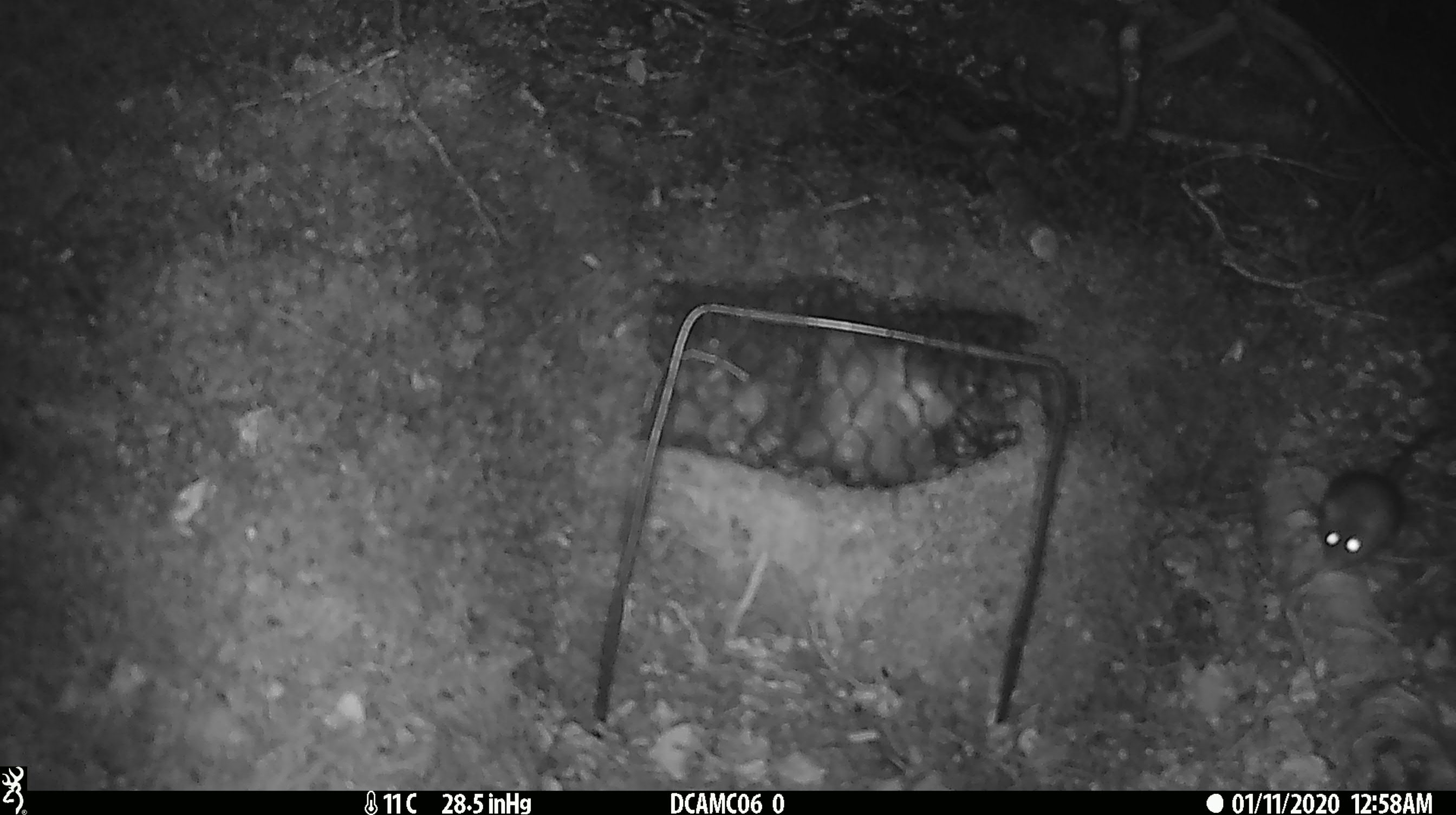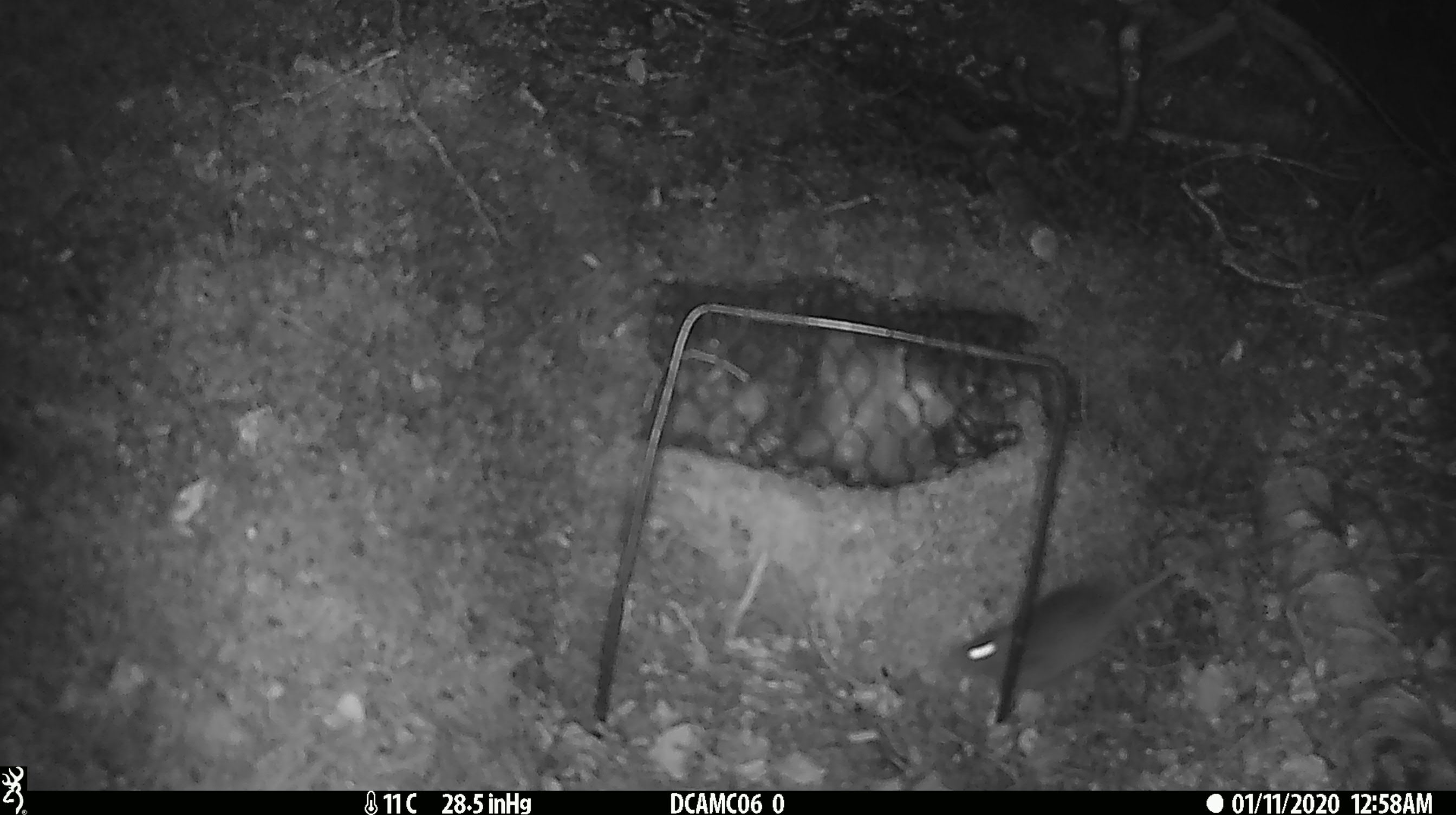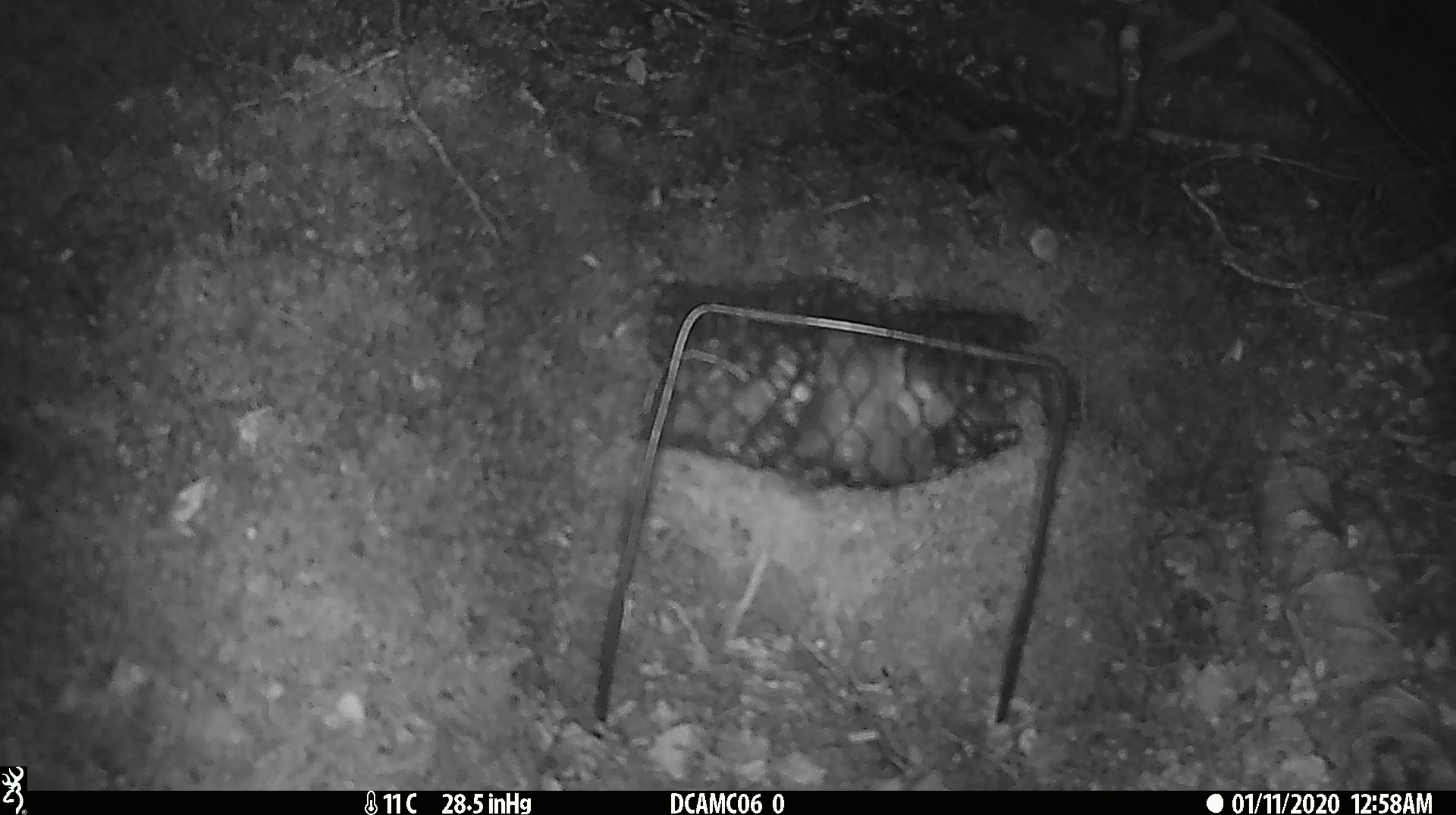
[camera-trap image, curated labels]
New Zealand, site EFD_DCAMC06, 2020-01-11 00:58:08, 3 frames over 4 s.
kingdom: Animalia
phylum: Chordata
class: Mammalia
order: Rodentia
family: Muridae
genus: Mus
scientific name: Mus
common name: mouse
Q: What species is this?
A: Mouse (Mus).